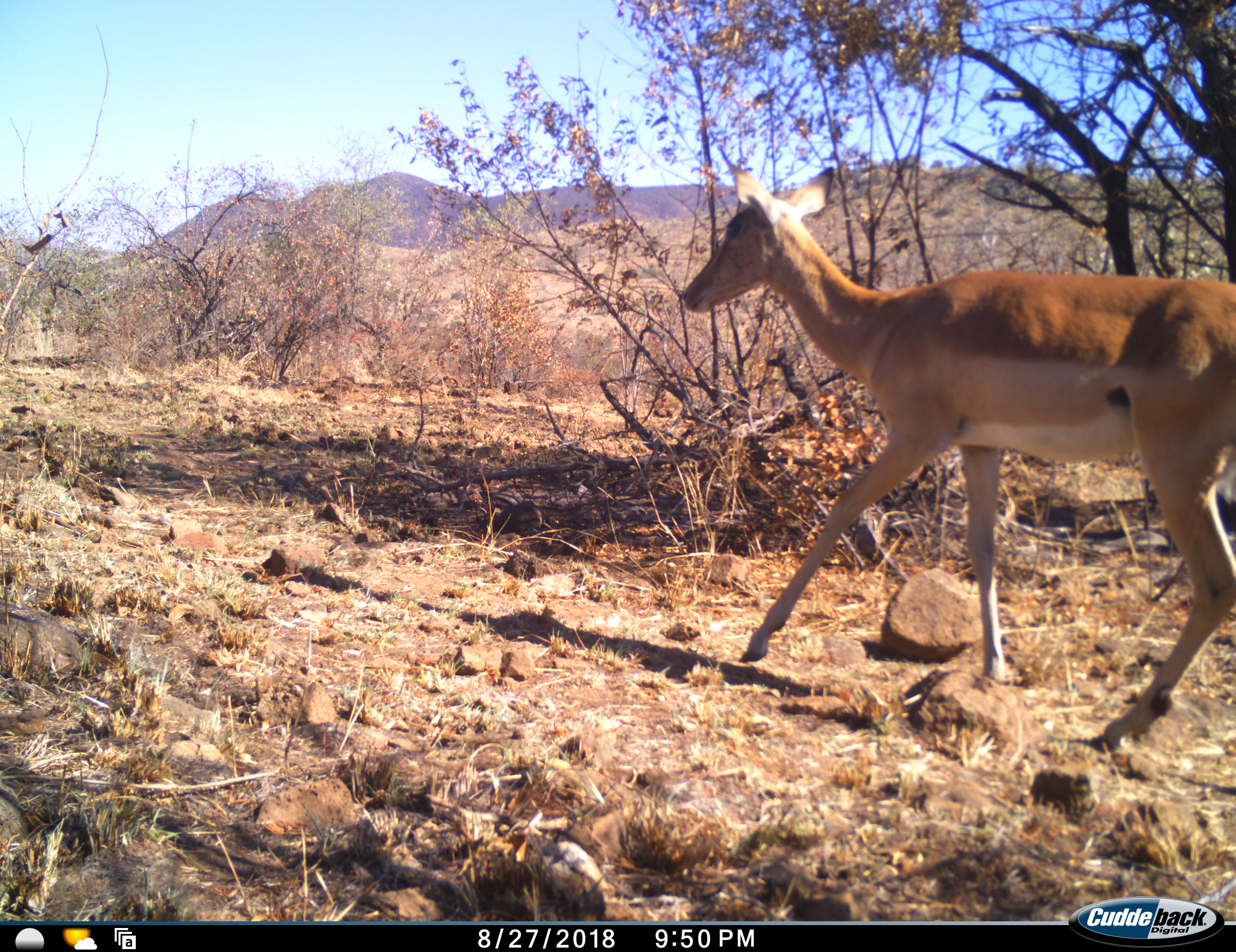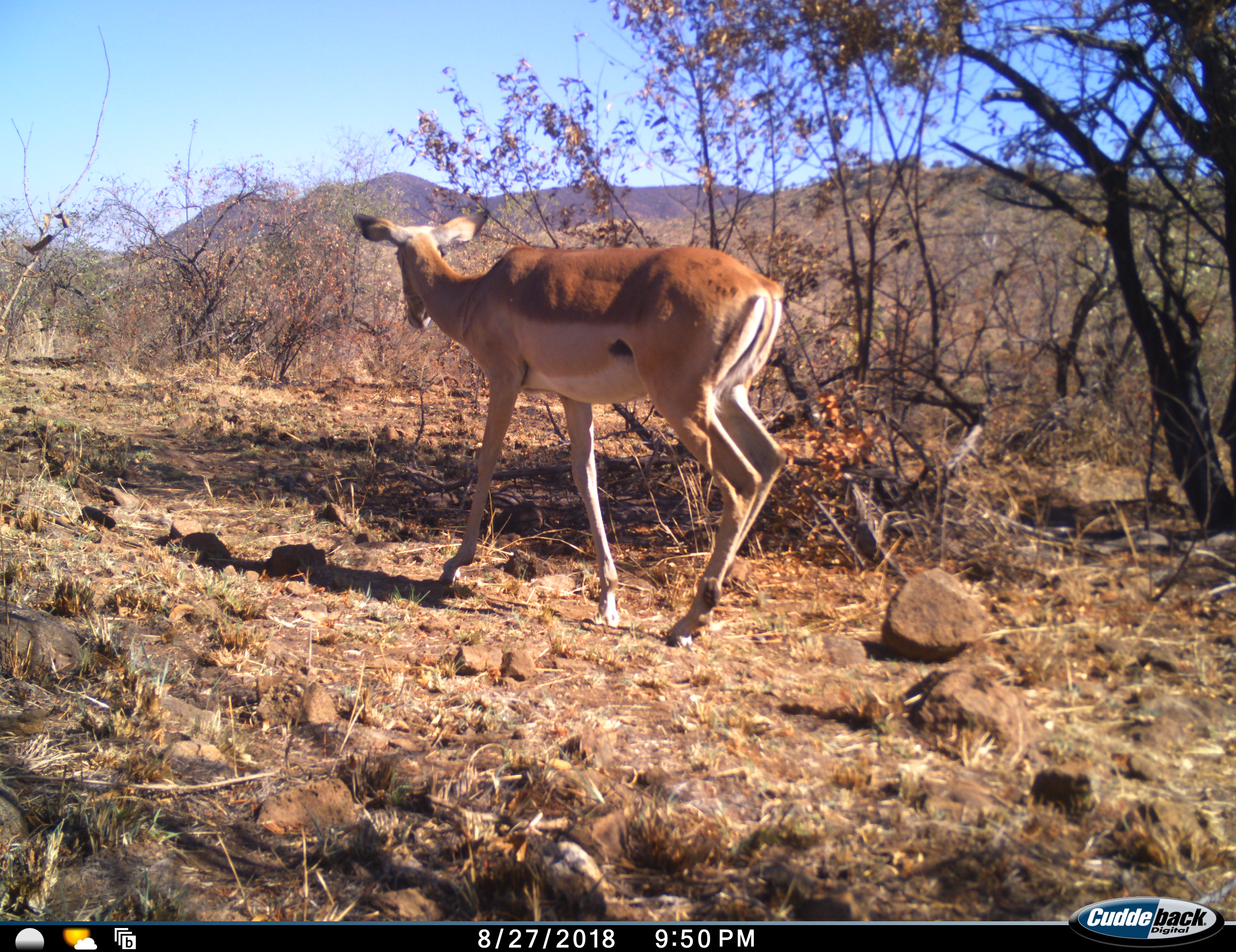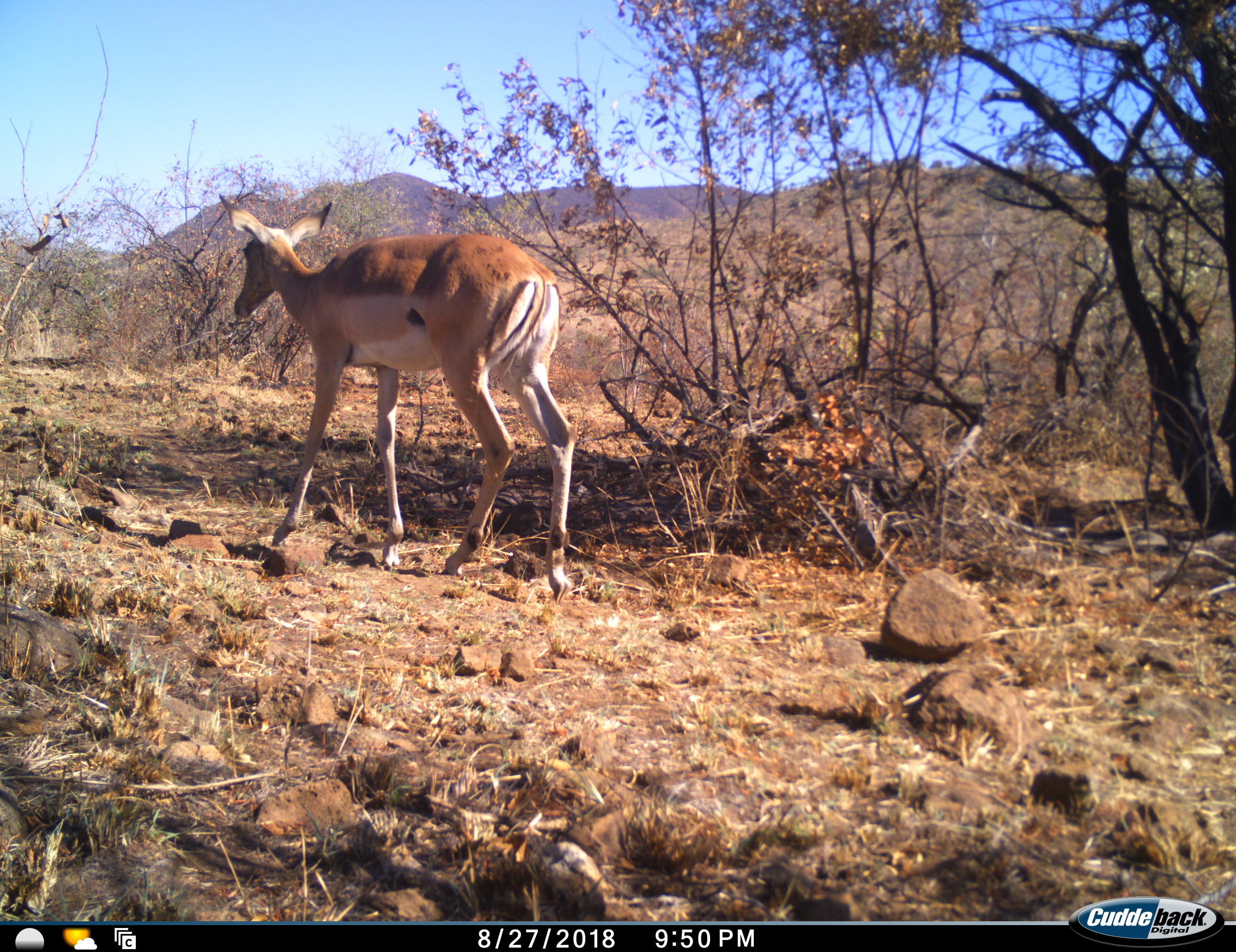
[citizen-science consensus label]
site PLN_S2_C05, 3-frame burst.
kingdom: Animalia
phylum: Chordata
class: Mammalia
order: Artiodactyla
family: Bovidae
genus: Aepyceros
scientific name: Aepyceros melampus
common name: impala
Impala (Aepyceros melampus), count 1. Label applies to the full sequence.